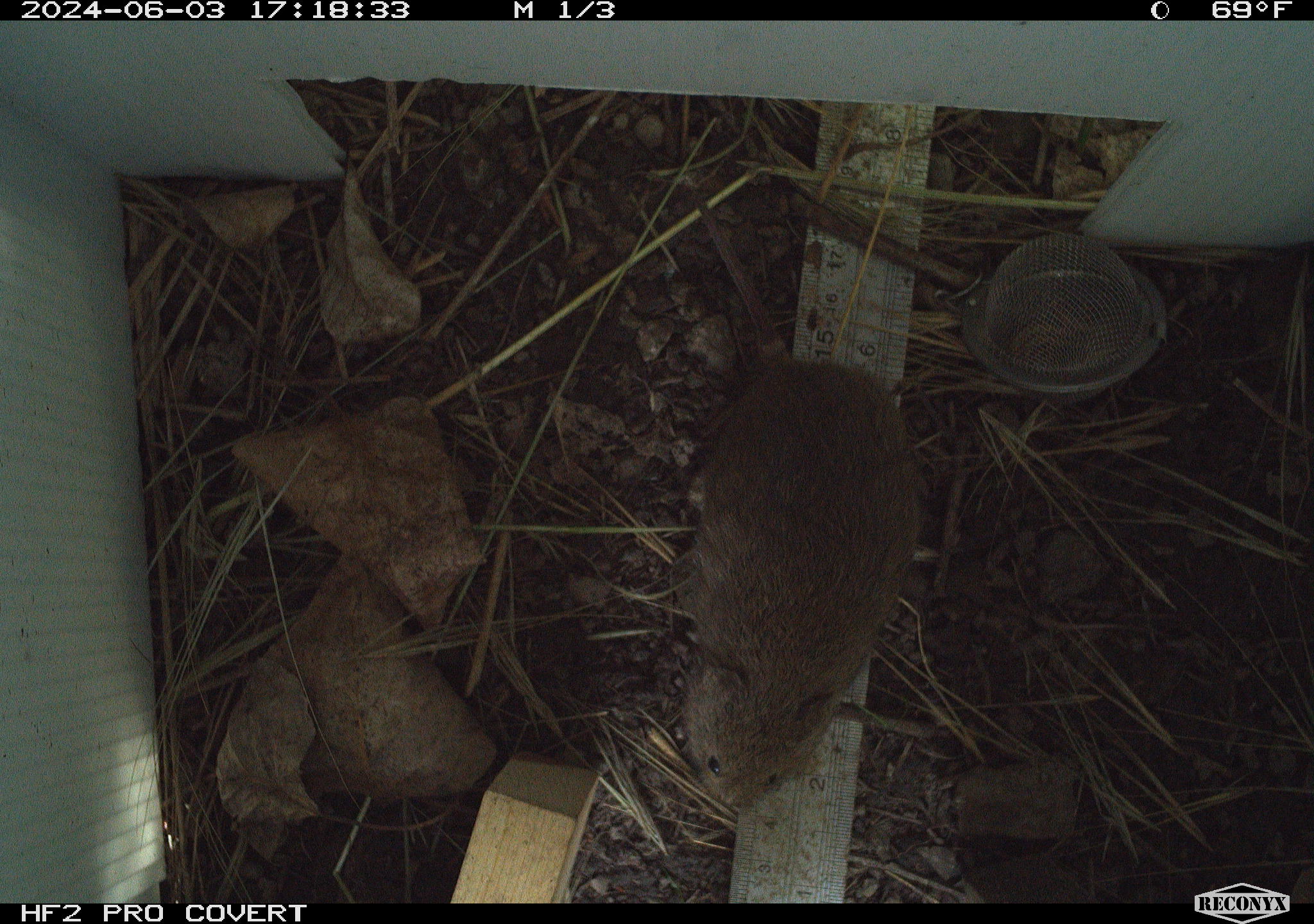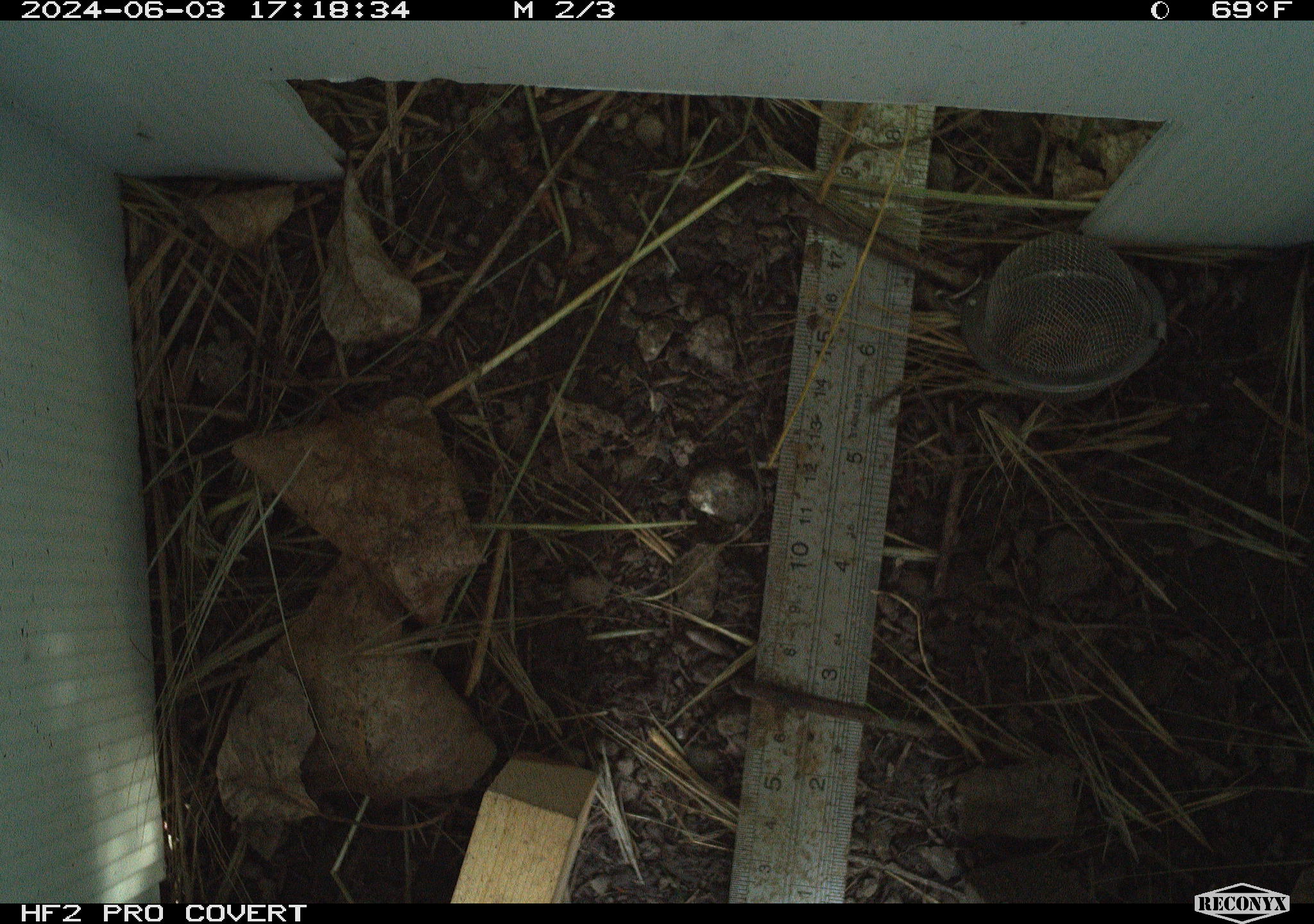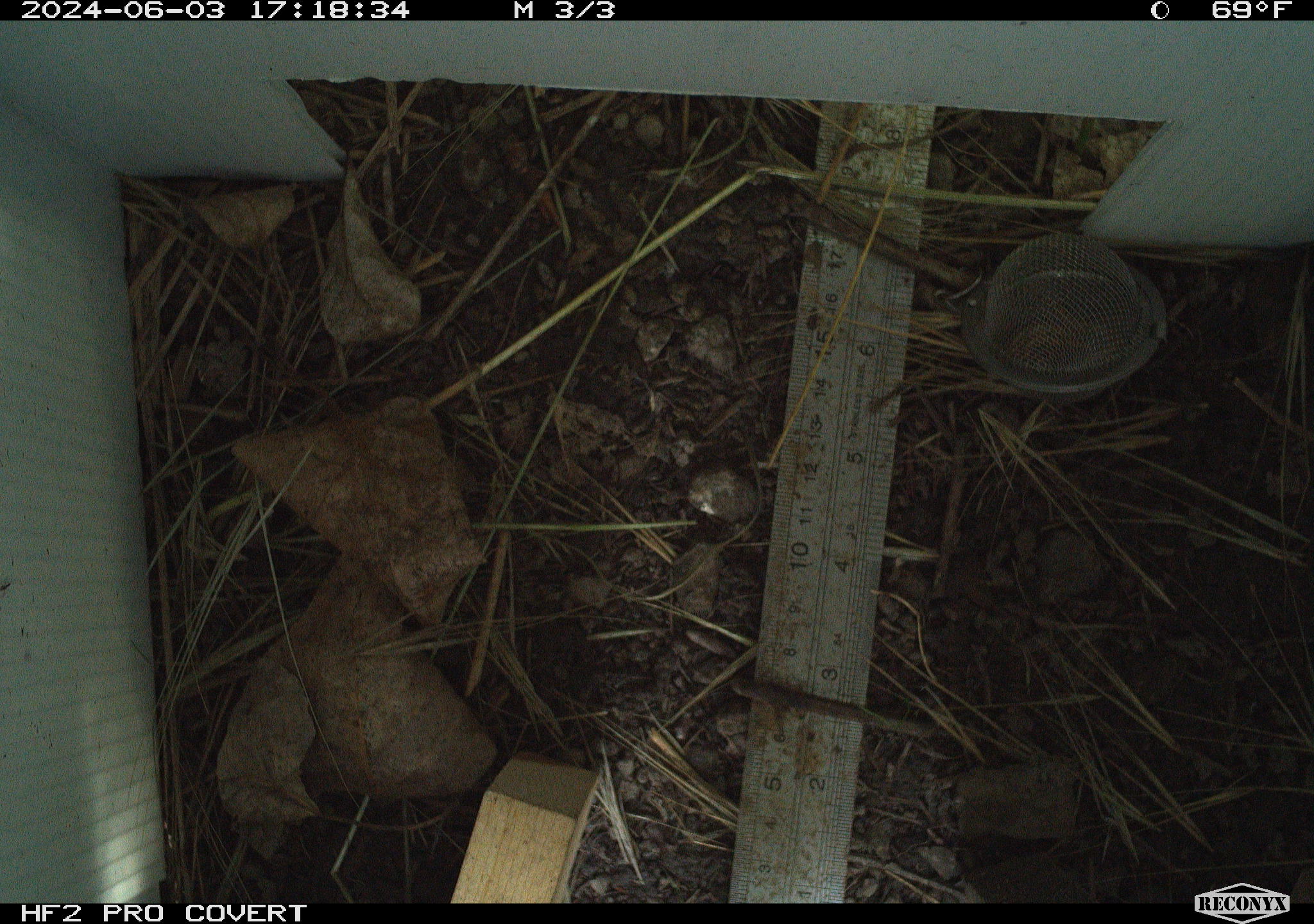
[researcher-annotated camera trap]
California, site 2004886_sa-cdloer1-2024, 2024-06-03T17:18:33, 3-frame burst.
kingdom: Animalia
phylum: Chordata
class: Mammalia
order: Rodentia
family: Cricetidae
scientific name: Arvicolinae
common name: voles, lemmings, and muskrats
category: arvicolinae subfamily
Arvicolinae subfamily (voles, lemmings, and muskrats) (Arvicolinae).